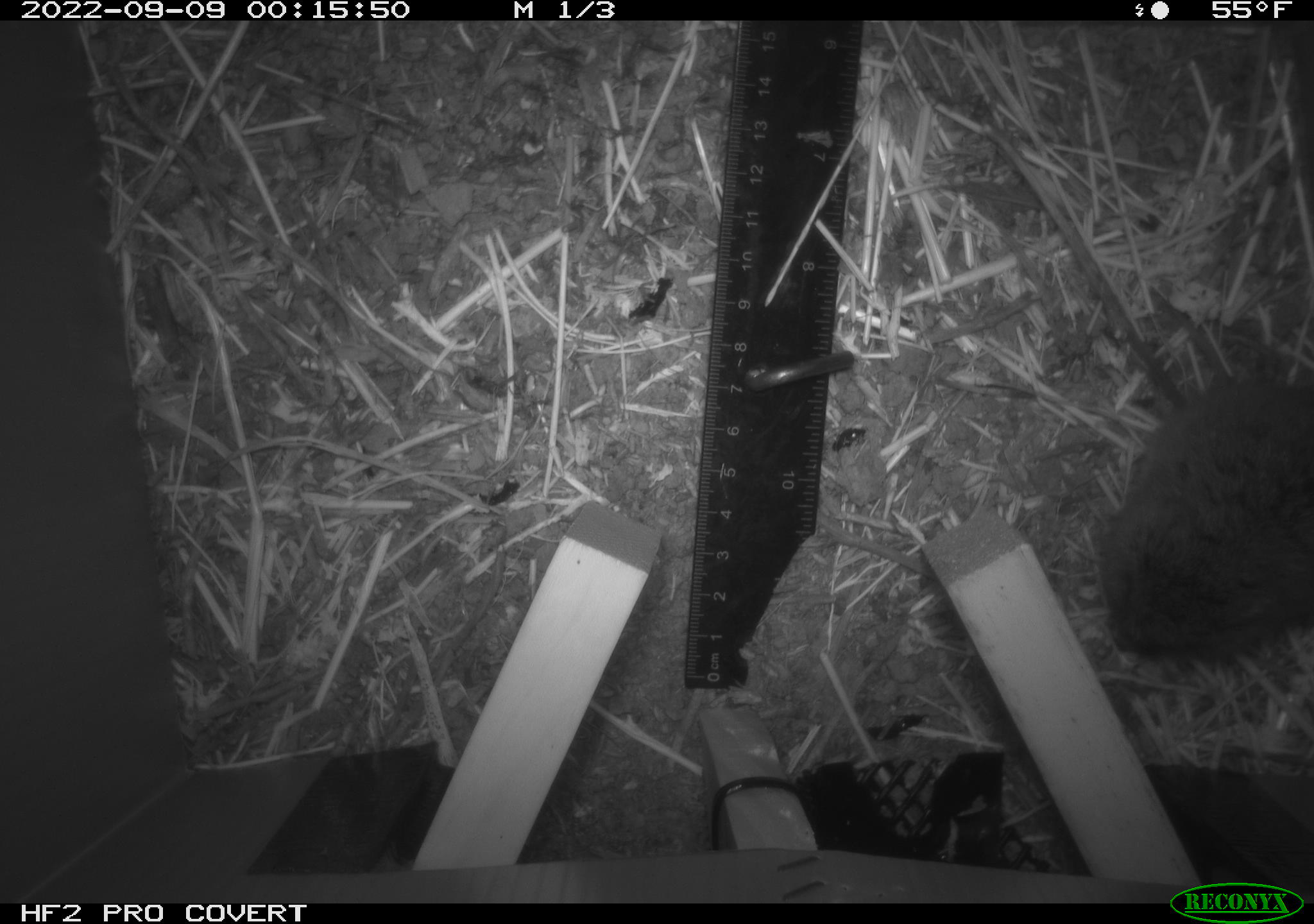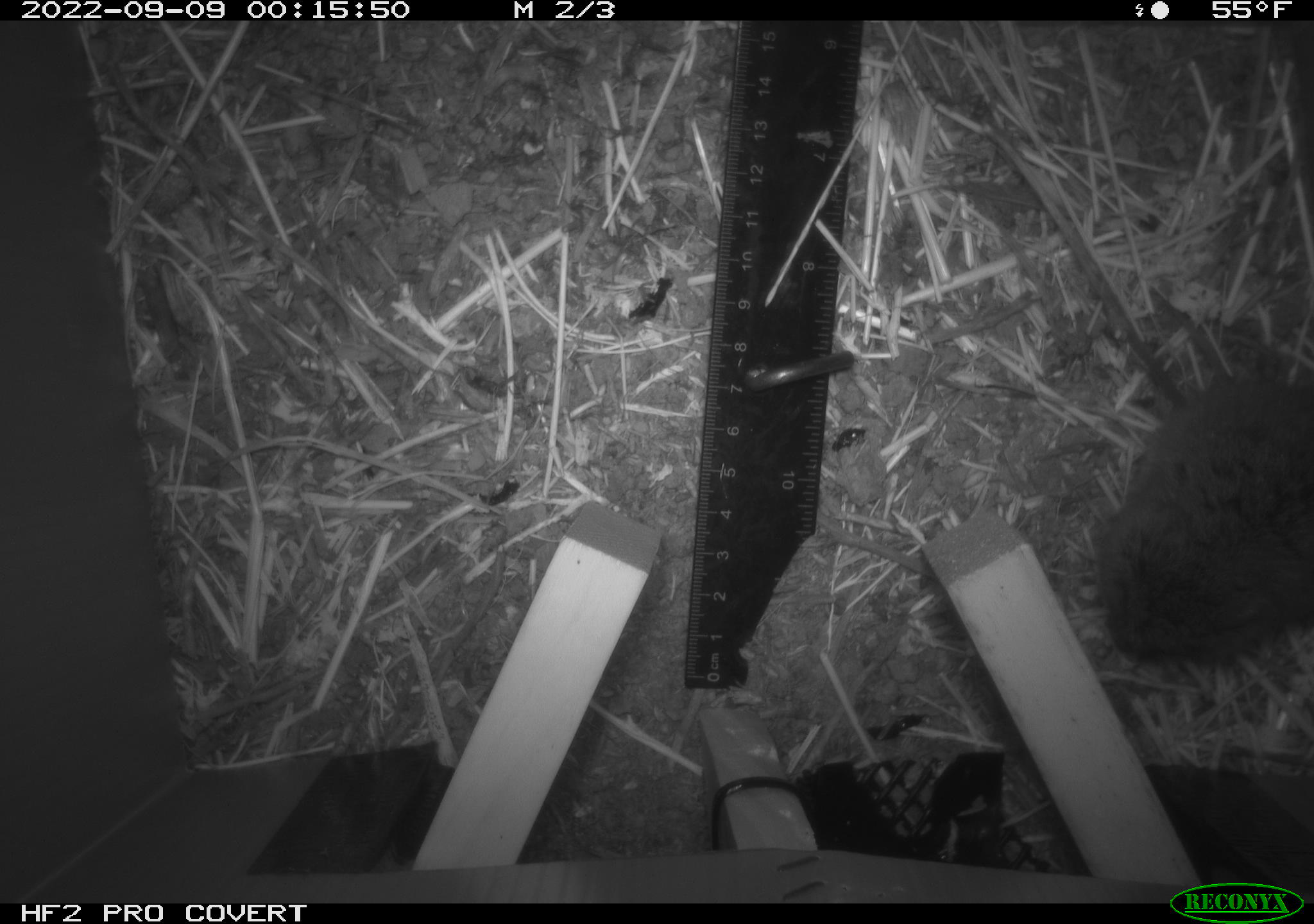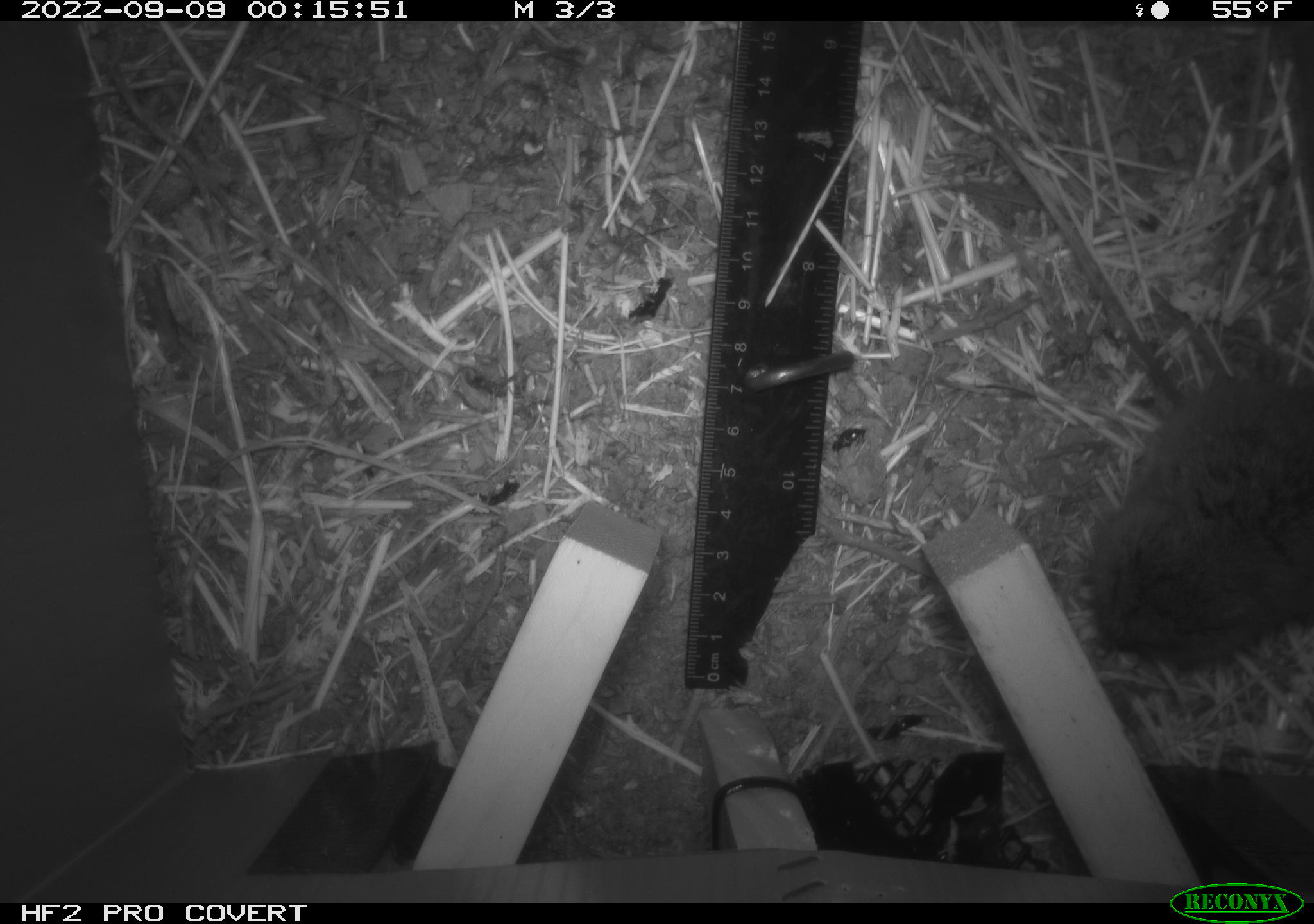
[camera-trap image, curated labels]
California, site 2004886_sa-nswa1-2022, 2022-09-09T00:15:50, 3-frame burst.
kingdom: Animalia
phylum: Chordata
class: Mammalia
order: Rodentia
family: Cricetidae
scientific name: Cricetidae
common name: hamsters, voles, lemmings, and allies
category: cricetidae family